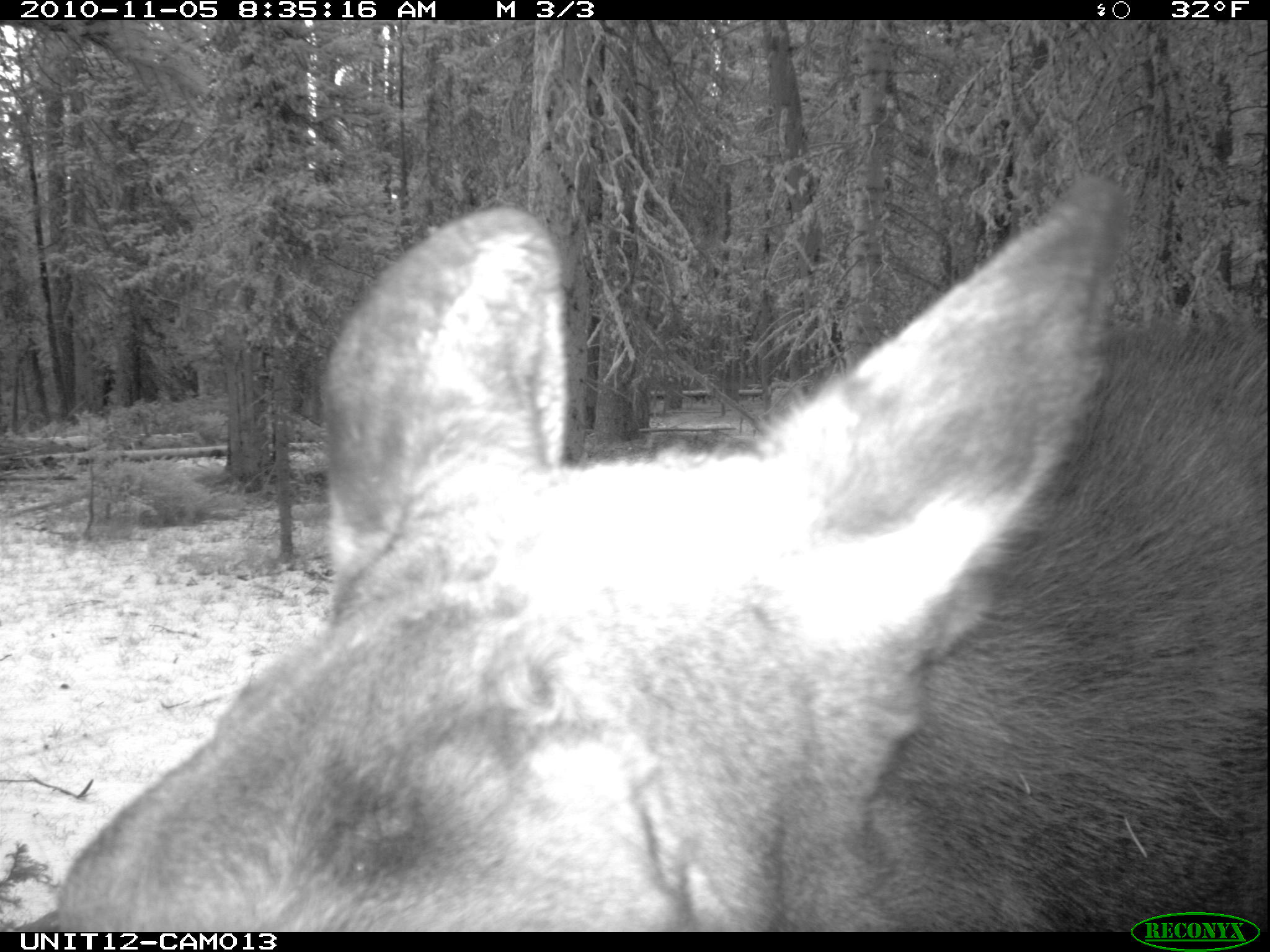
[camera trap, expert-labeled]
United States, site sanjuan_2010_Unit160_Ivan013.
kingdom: Animalia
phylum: Chordata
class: Mammalia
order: Artiodactyla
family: Cervidae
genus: Alces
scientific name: Alces alces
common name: moose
Alces alces (moose).